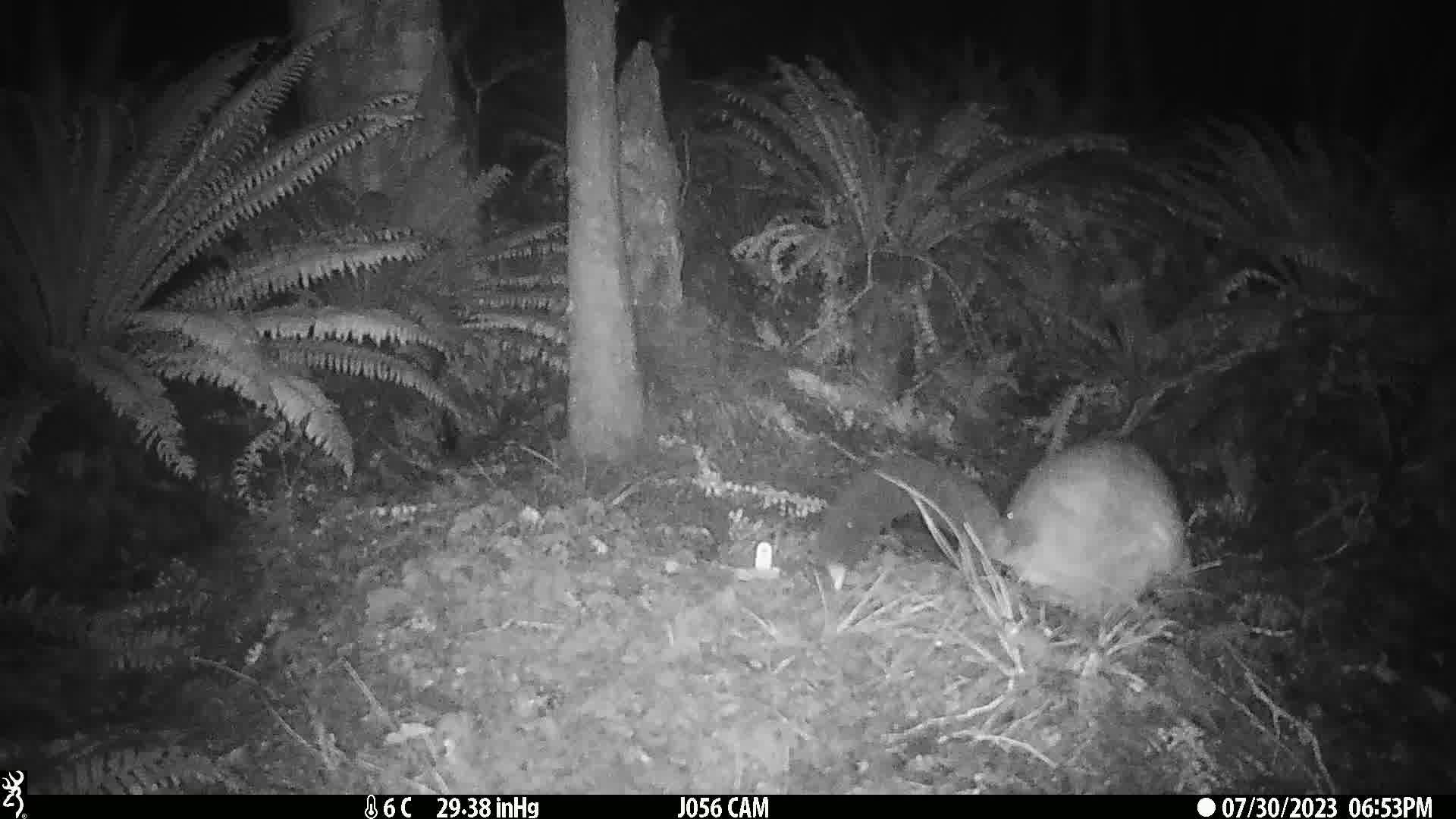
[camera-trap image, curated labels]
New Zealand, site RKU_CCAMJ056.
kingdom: Animalia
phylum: Chordata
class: Mammalia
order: Diprotodontia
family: Phalangeridae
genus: Trichosurus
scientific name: Trichosurus vulpecula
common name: common brushtail possum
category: possum